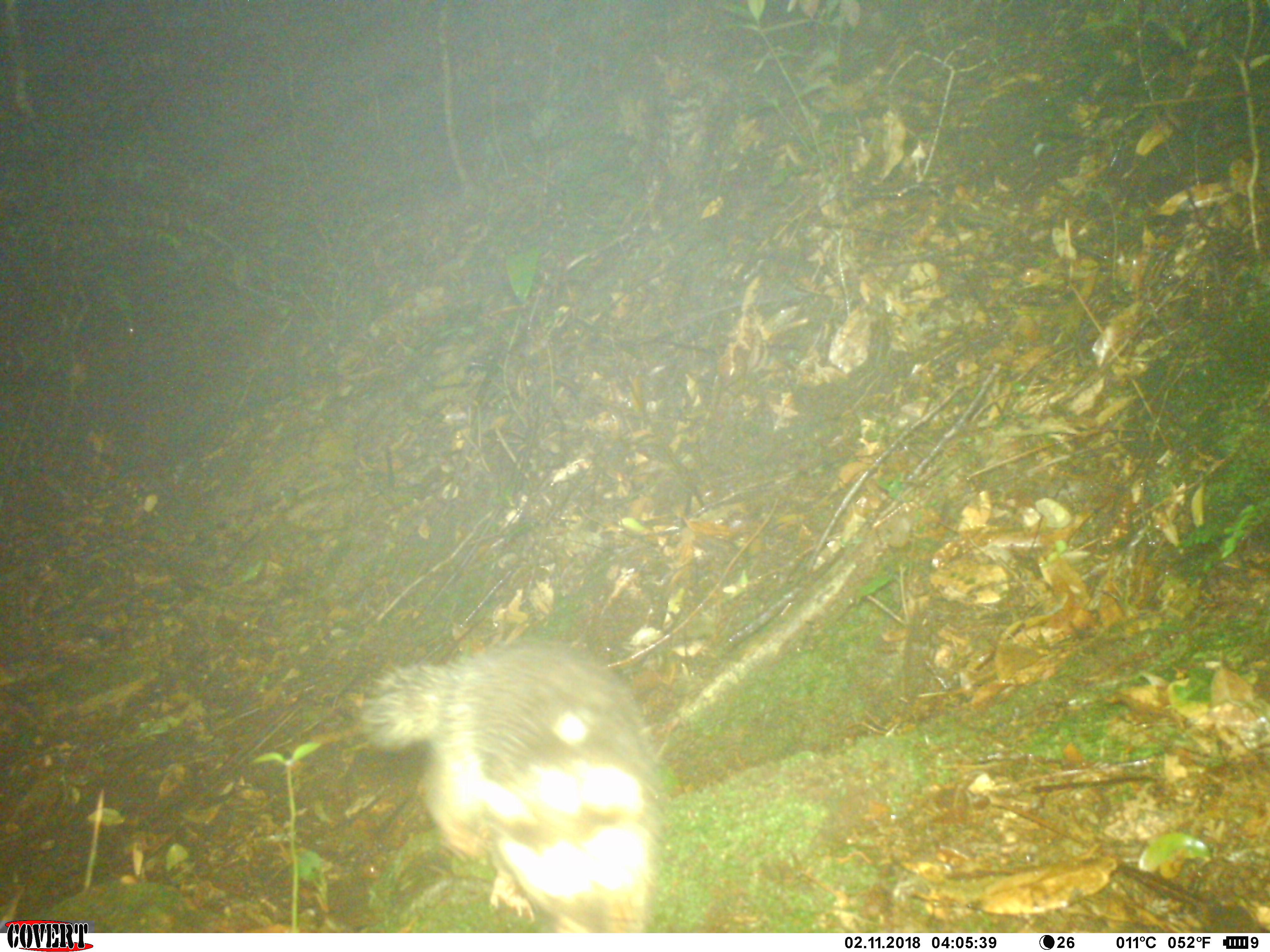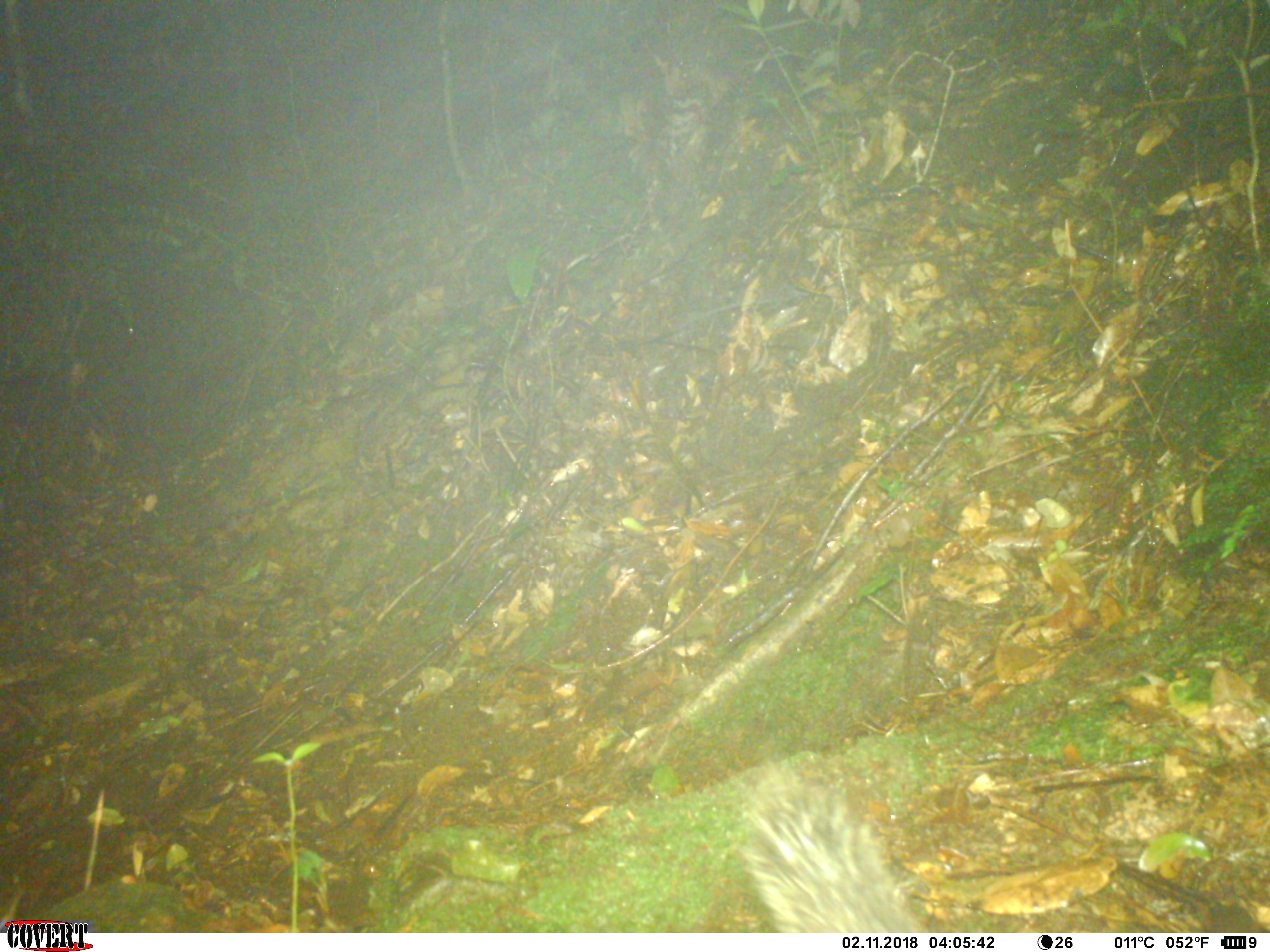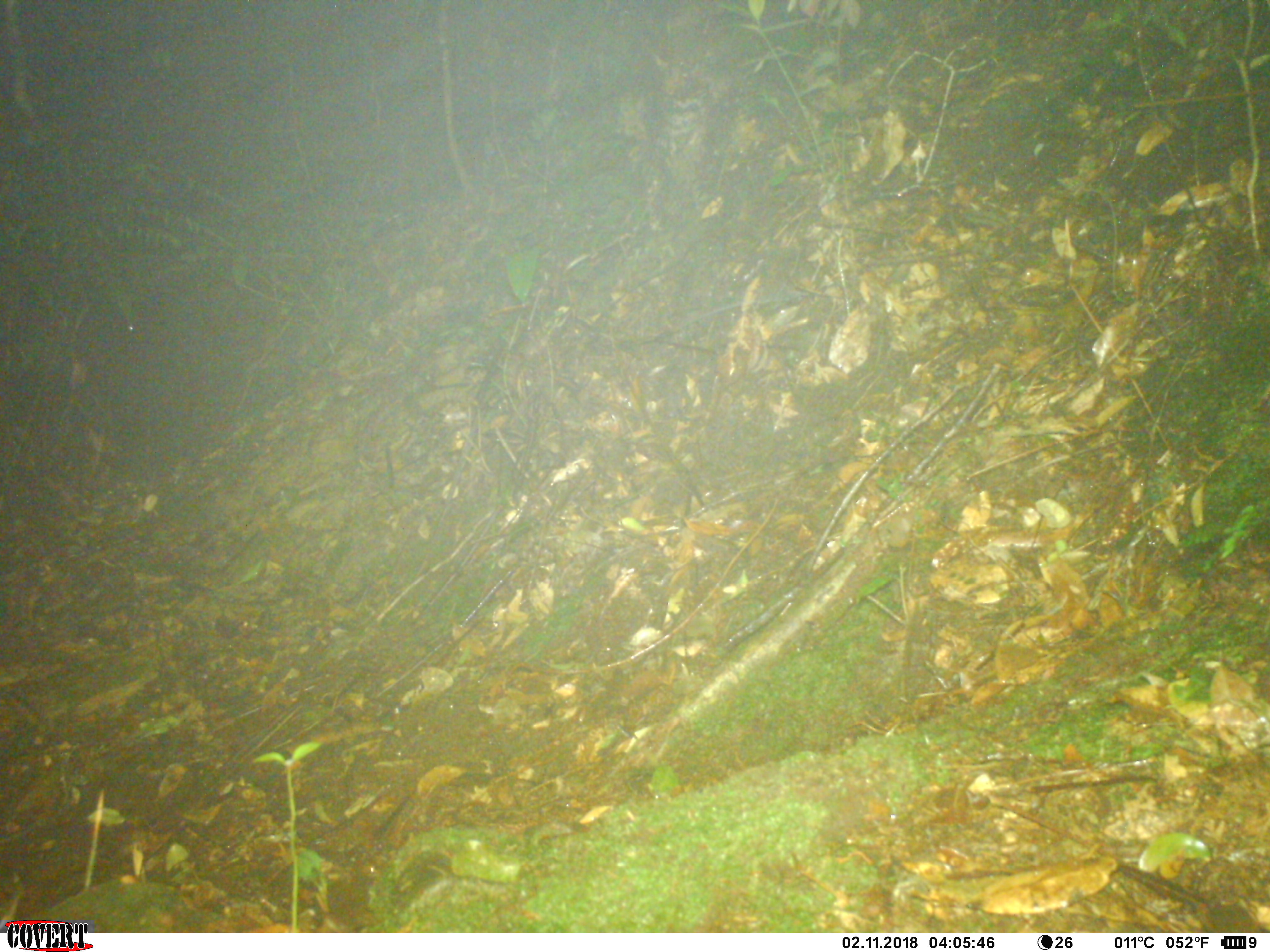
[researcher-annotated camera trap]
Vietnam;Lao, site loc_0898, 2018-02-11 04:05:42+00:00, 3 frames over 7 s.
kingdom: Animalia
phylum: Chordata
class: Mammalia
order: Carnivora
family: Mustelidae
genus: Melogale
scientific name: Melogale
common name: ferret badger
Ferret badger (Melogale). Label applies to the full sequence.